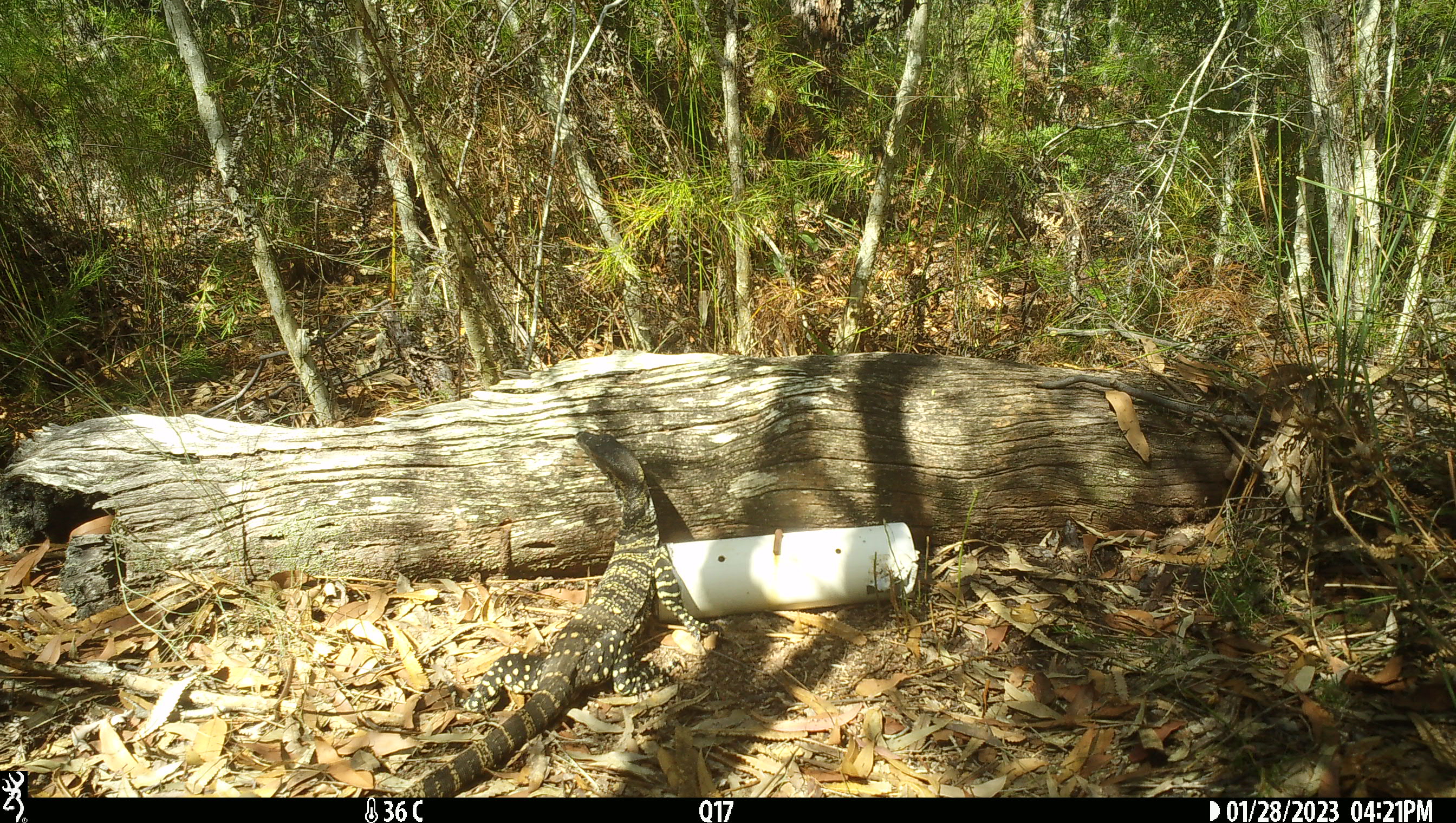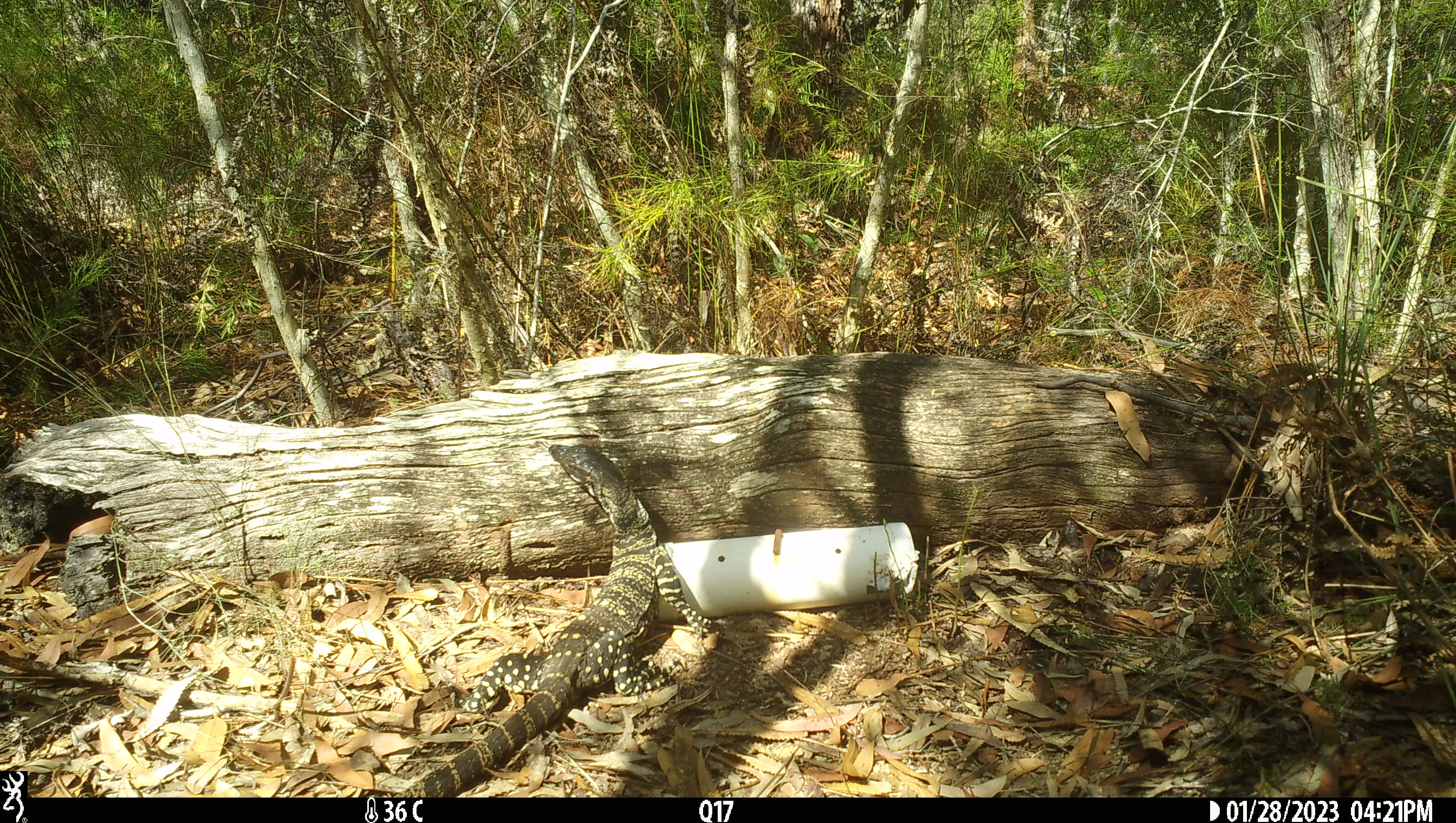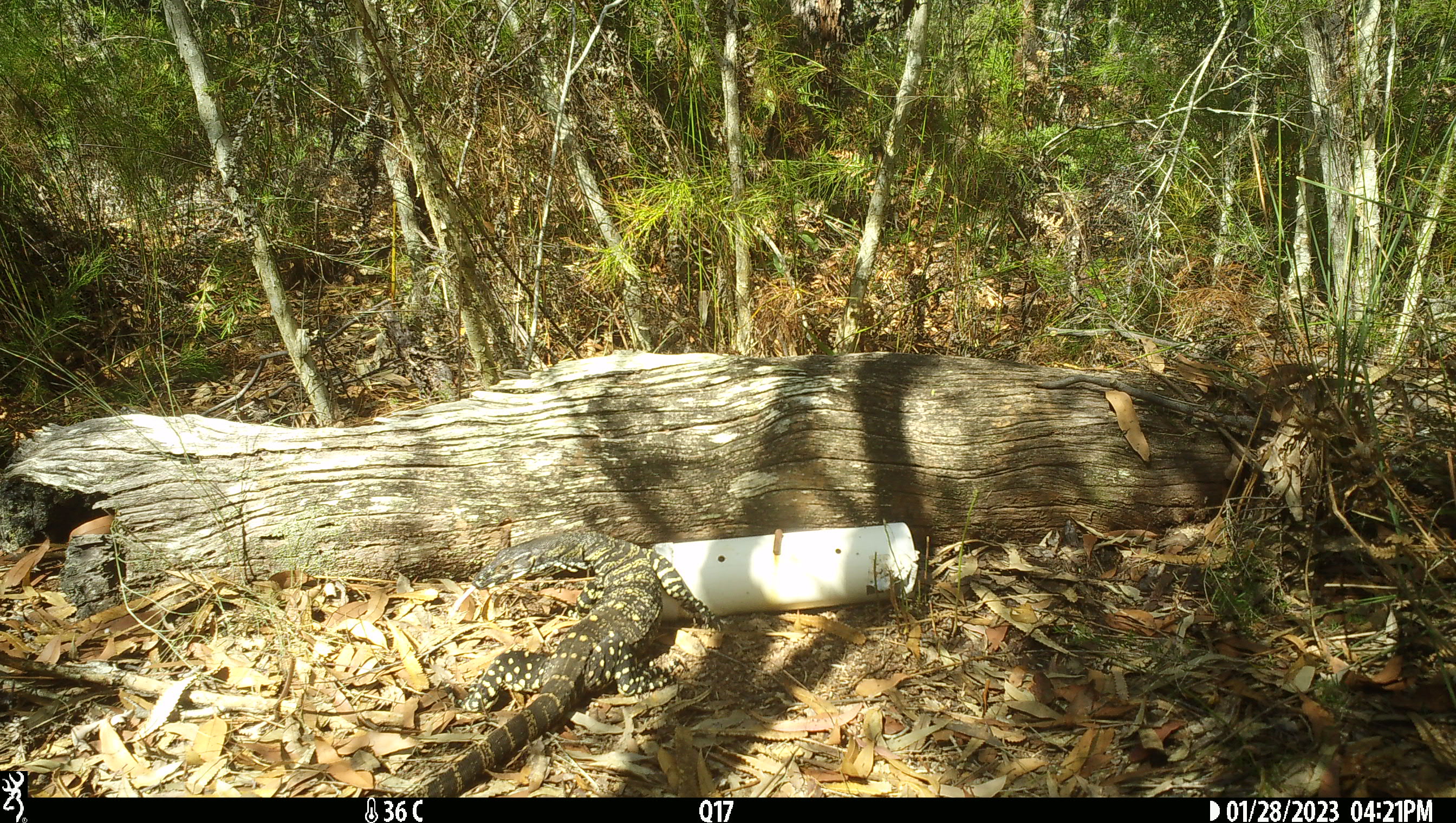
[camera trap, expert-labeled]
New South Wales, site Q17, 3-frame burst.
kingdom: Animalia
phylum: Chordata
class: Reptilia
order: Squamata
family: Varanidae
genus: Varanus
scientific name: Varanus varius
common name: lace monitor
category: goanna